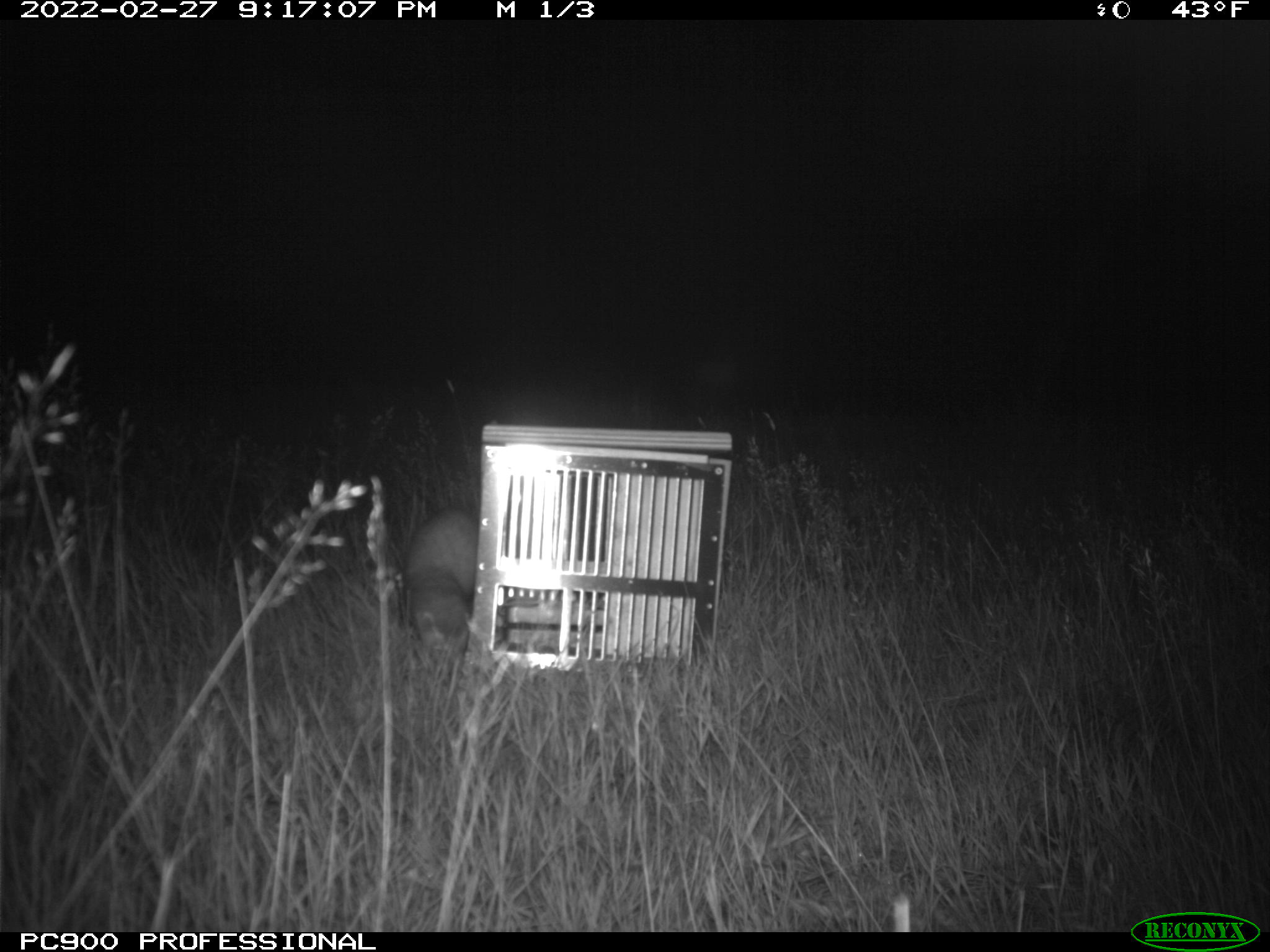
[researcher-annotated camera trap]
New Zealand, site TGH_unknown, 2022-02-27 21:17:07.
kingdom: Animalia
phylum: Chordata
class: Mammalia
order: Carnivora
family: Mustelidae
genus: Mustela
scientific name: Mustela furo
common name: ferret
Ferret (Mustela furo).